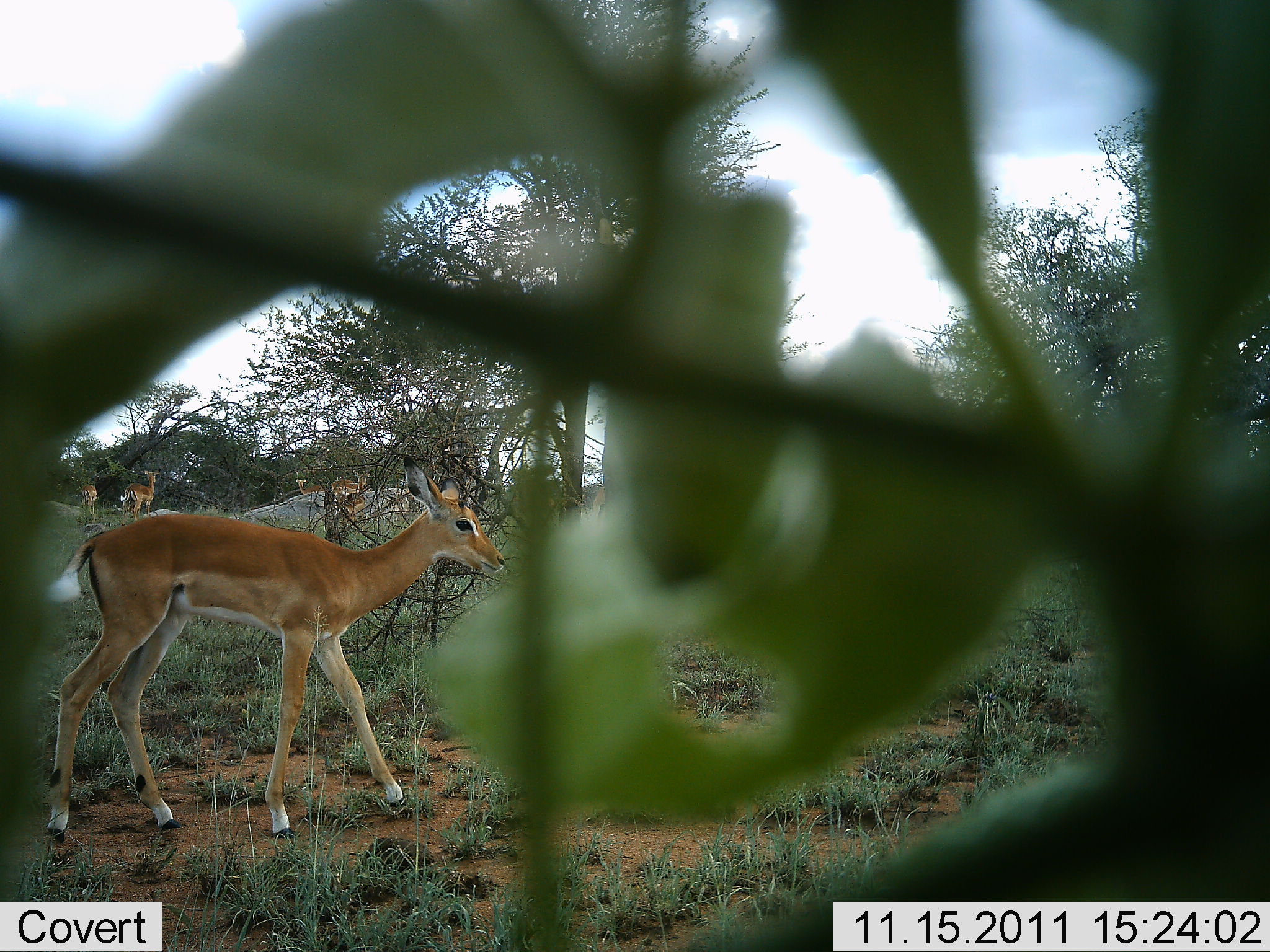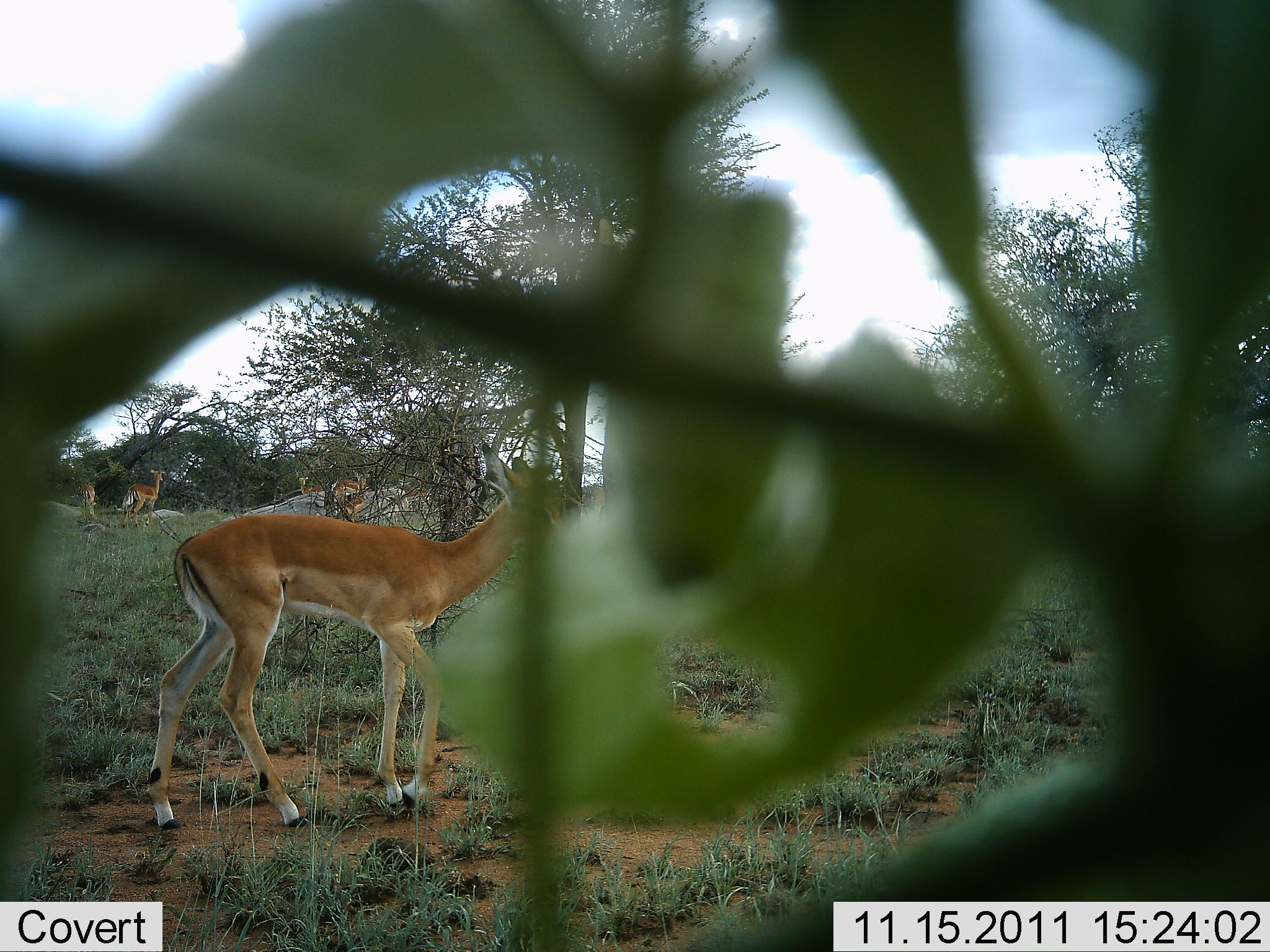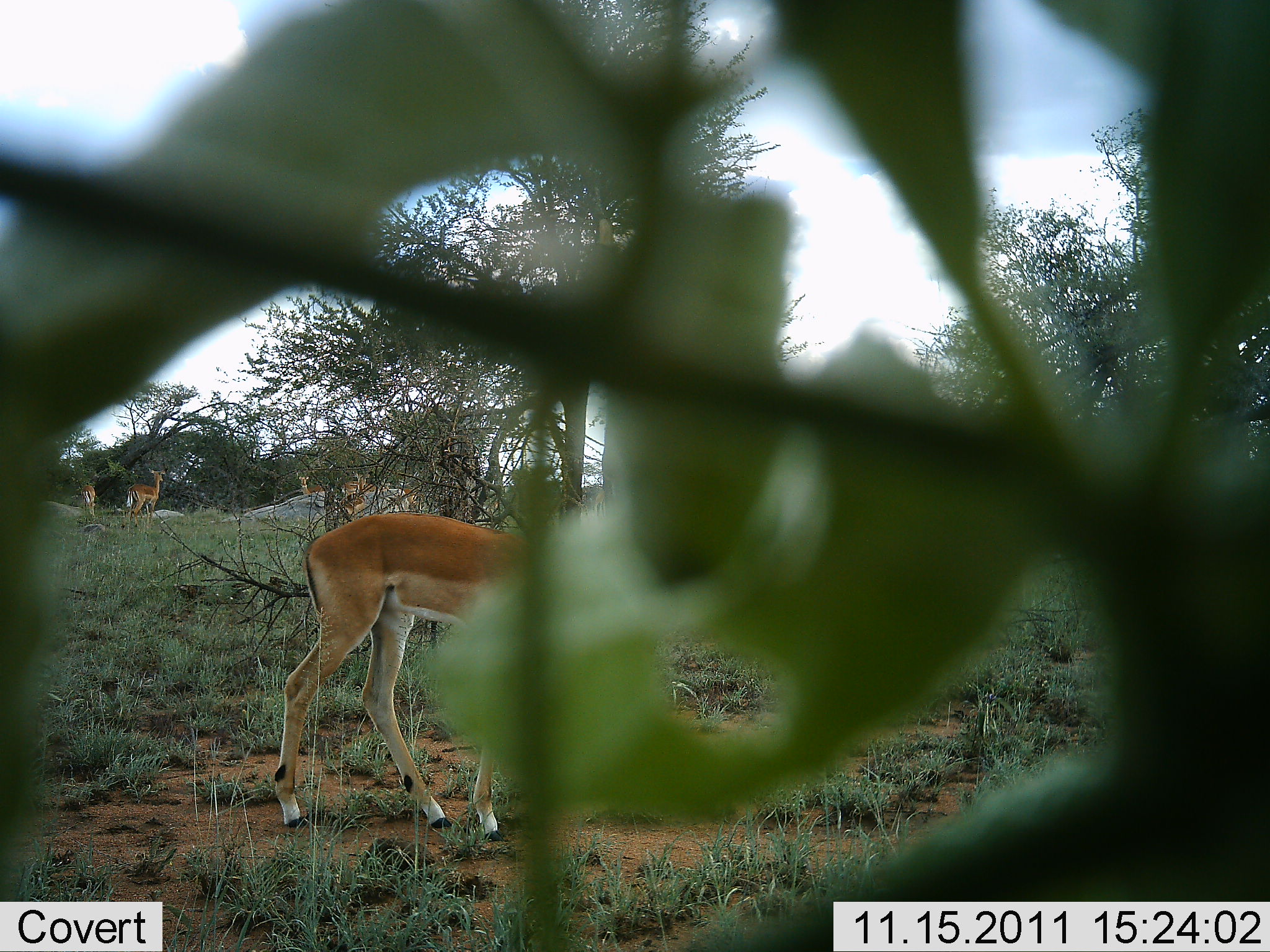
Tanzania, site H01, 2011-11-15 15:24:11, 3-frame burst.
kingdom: Animalia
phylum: Chordata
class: Mammalia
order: Artiodactyla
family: Bovidae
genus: Aepyceros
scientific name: Aepyceros melampus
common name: impala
Impala (Aepyceros melampus), count 6. Behavior (volunteer vote fractions): standing 71%, resting 7%, moving 86%, interacting 0%. Young present (vote fraction): 21%. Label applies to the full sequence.